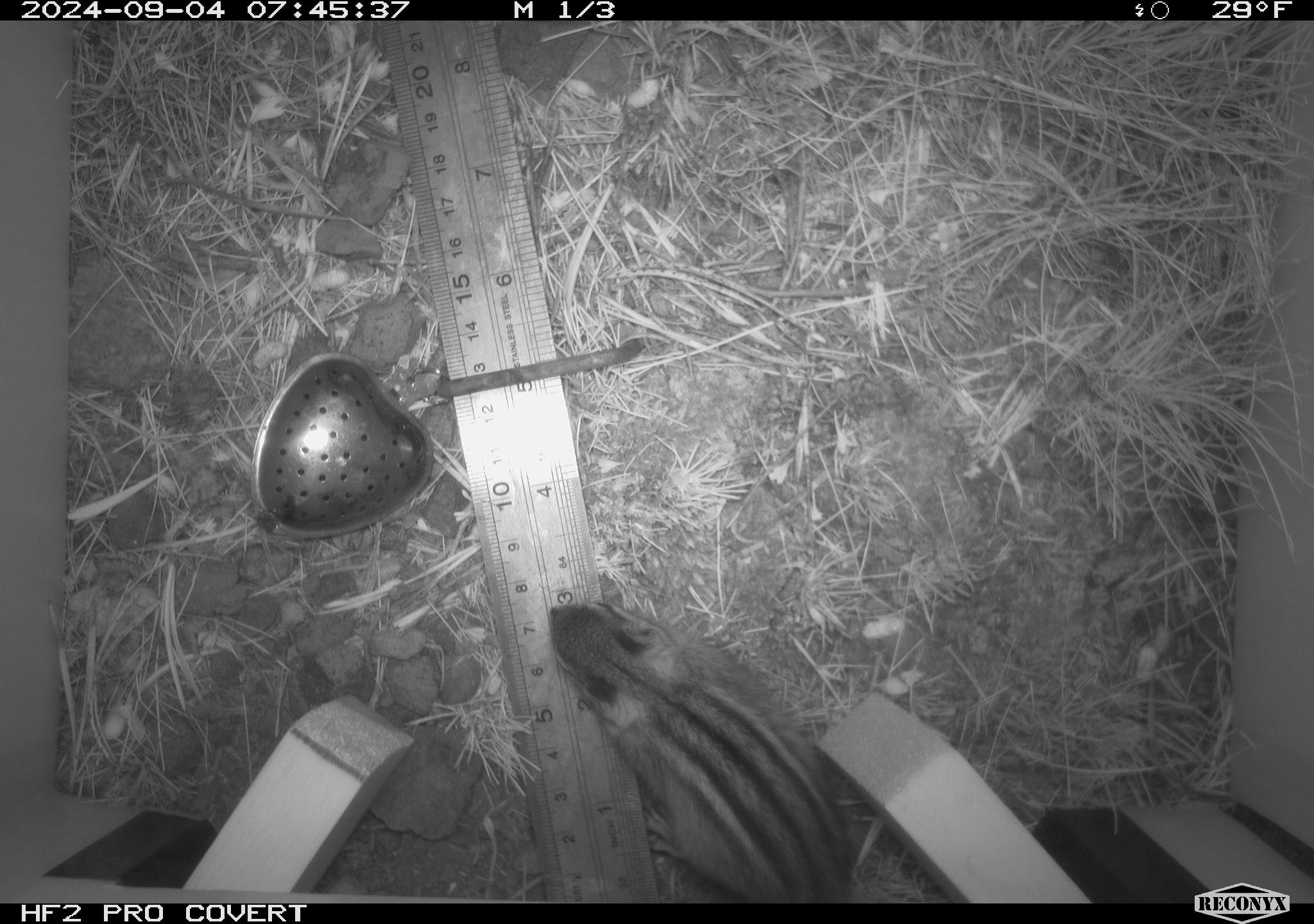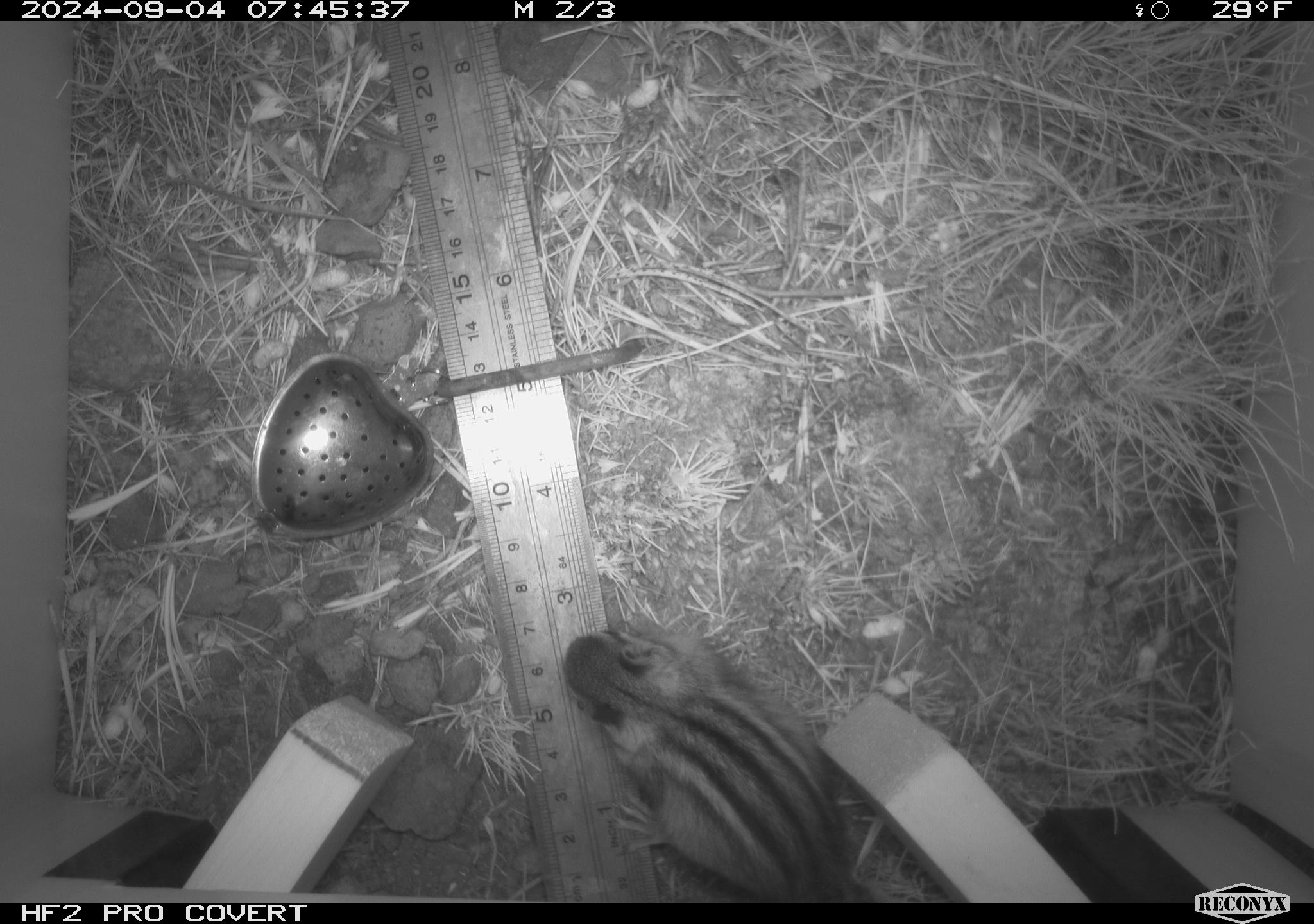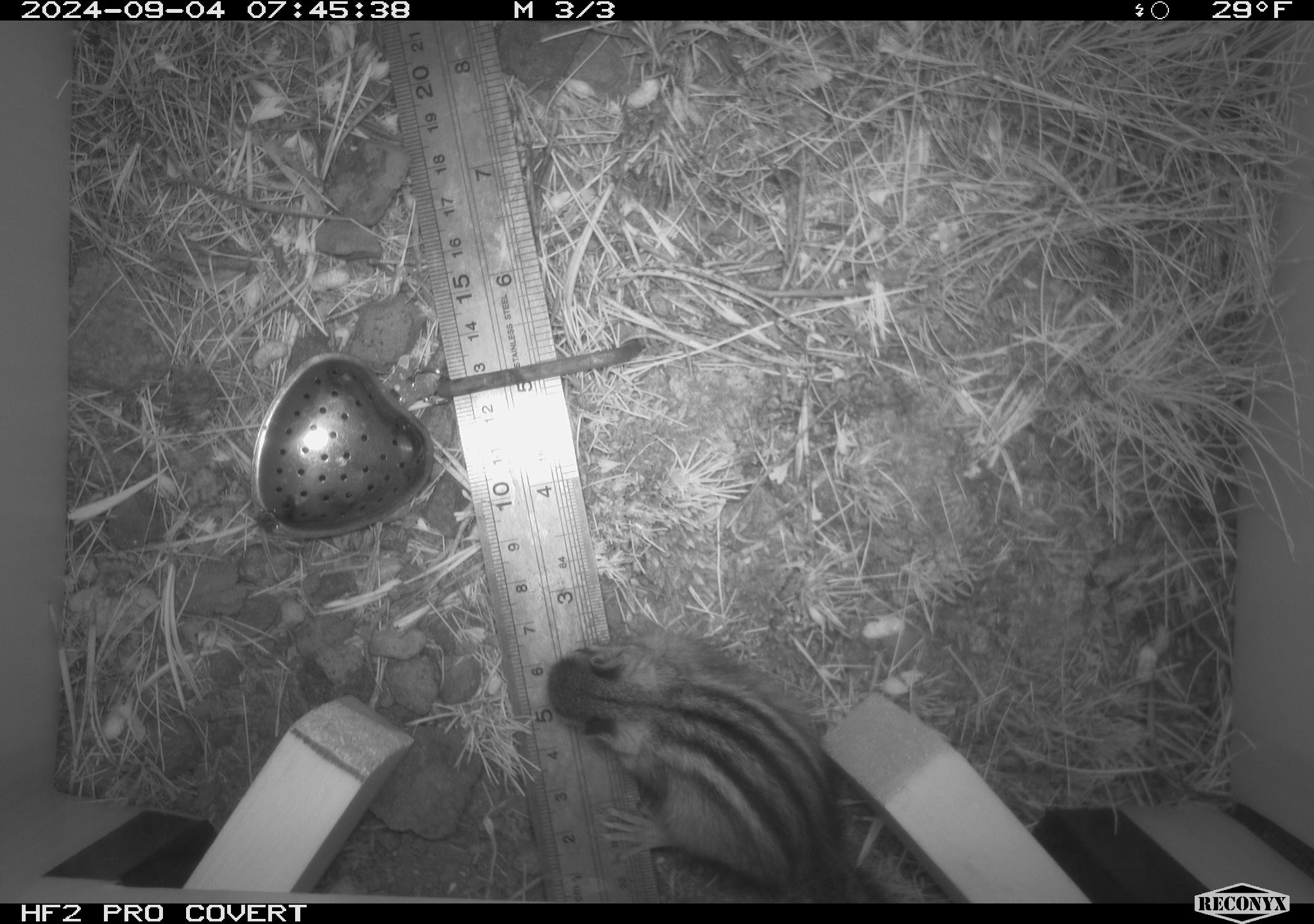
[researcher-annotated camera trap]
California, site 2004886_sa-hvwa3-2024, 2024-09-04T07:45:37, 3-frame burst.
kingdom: Animalia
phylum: Chordata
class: Mammalia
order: Rodentia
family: Sciuridae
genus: Neotamias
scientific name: Neotamias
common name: western chipmunks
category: neotamias species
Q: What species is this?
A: Neotamias species (western chipmunks) (Neotamias).